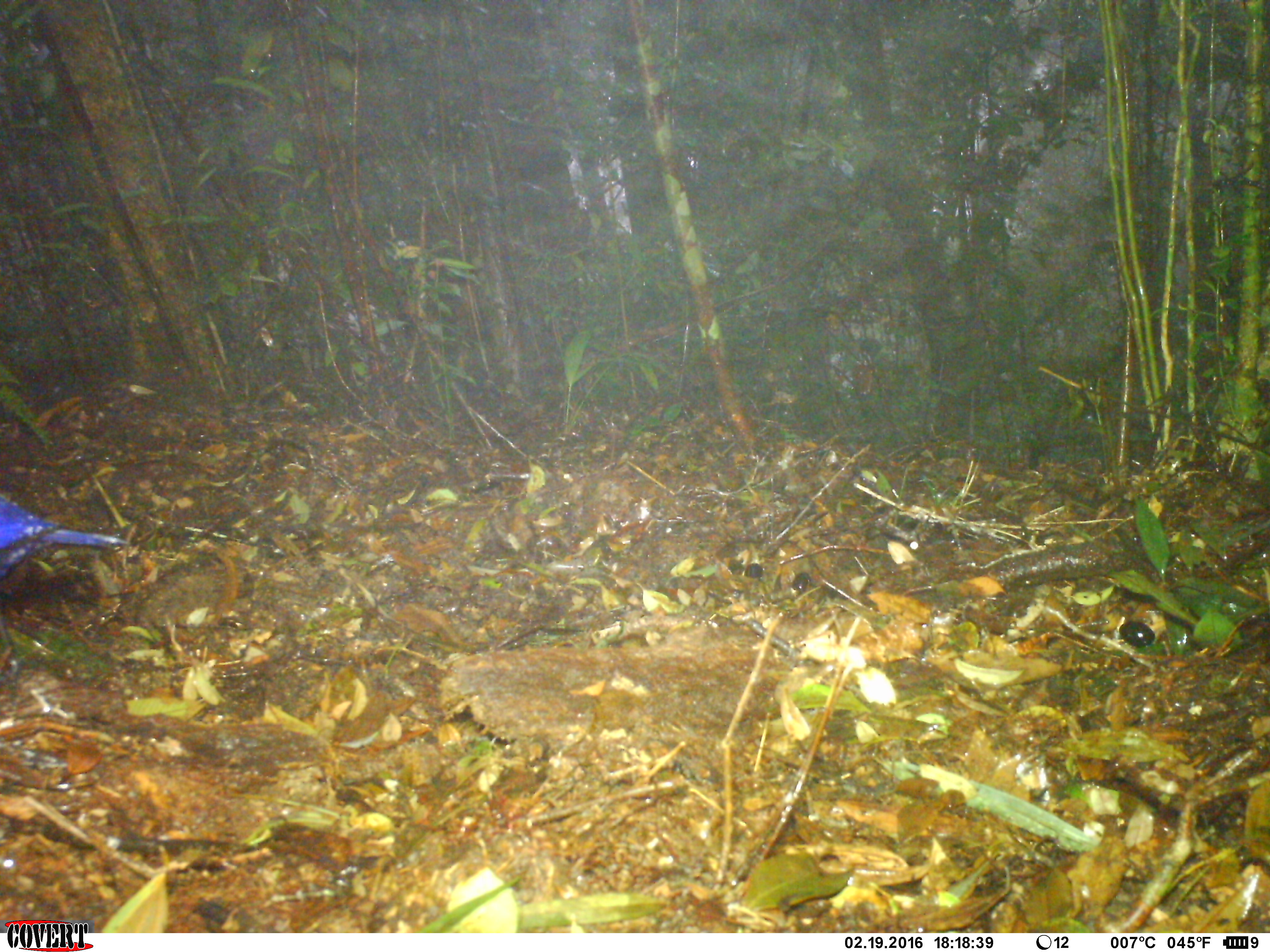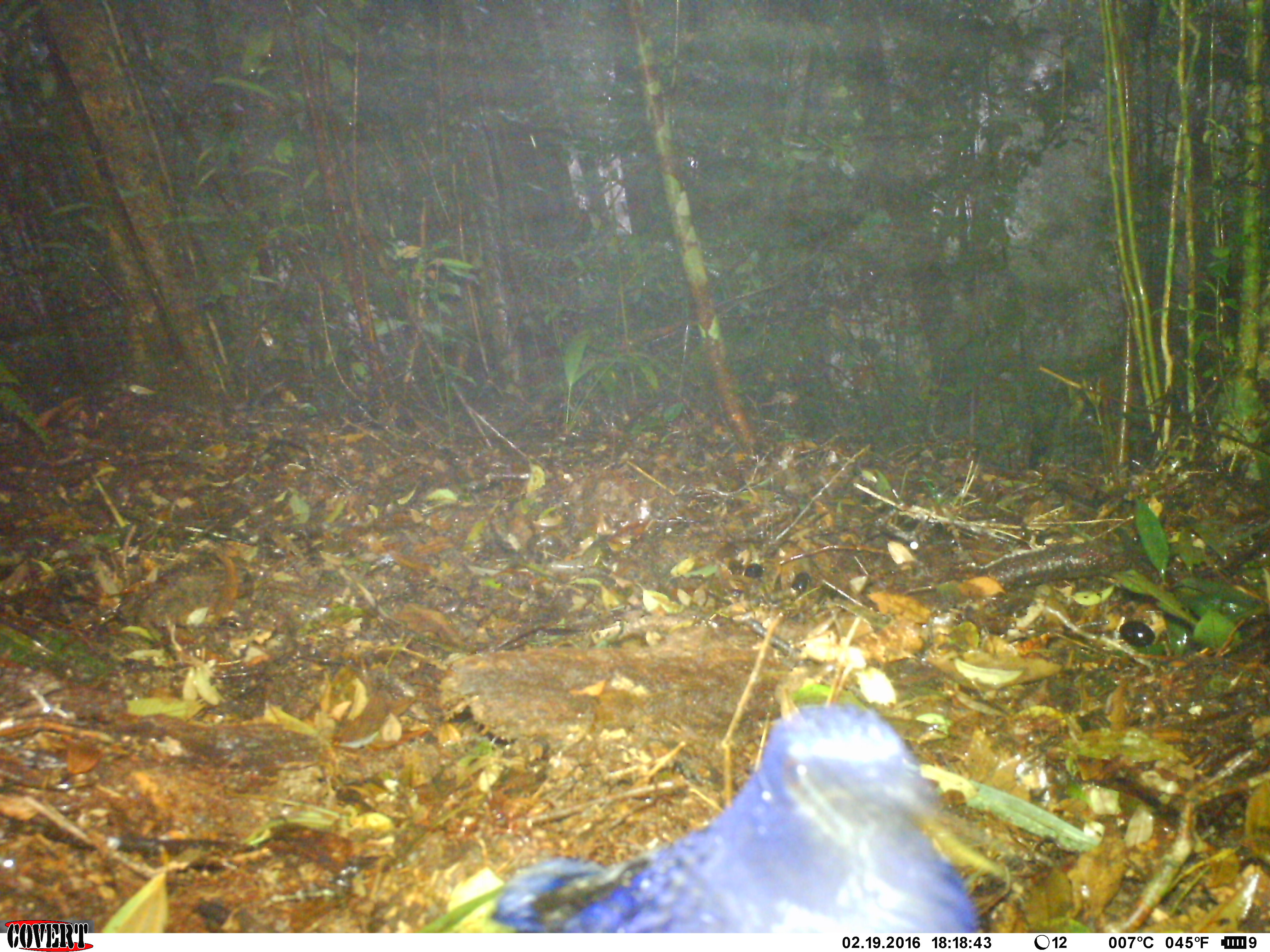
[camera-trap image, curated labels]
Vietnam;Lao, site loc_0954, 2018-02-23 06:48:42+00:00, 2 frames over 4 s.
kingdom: Animalia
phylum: Chordata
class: Aves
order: Passeriformes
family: Muscicapidae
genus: Myophonus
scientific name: Myophonus caeruleus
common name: blue whistling thrush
Blue whistling thrush (Myophonus caeruleus). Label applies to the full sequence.